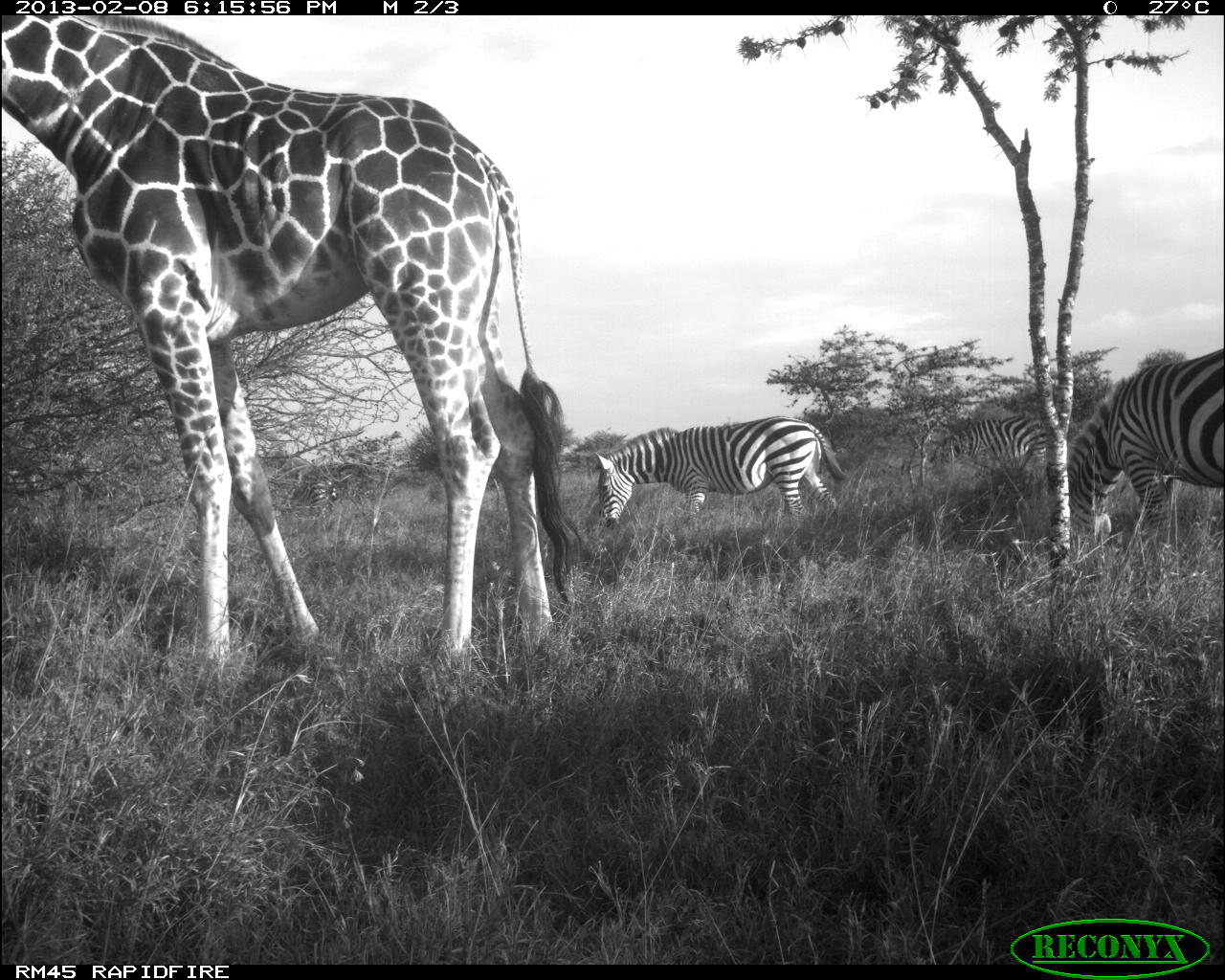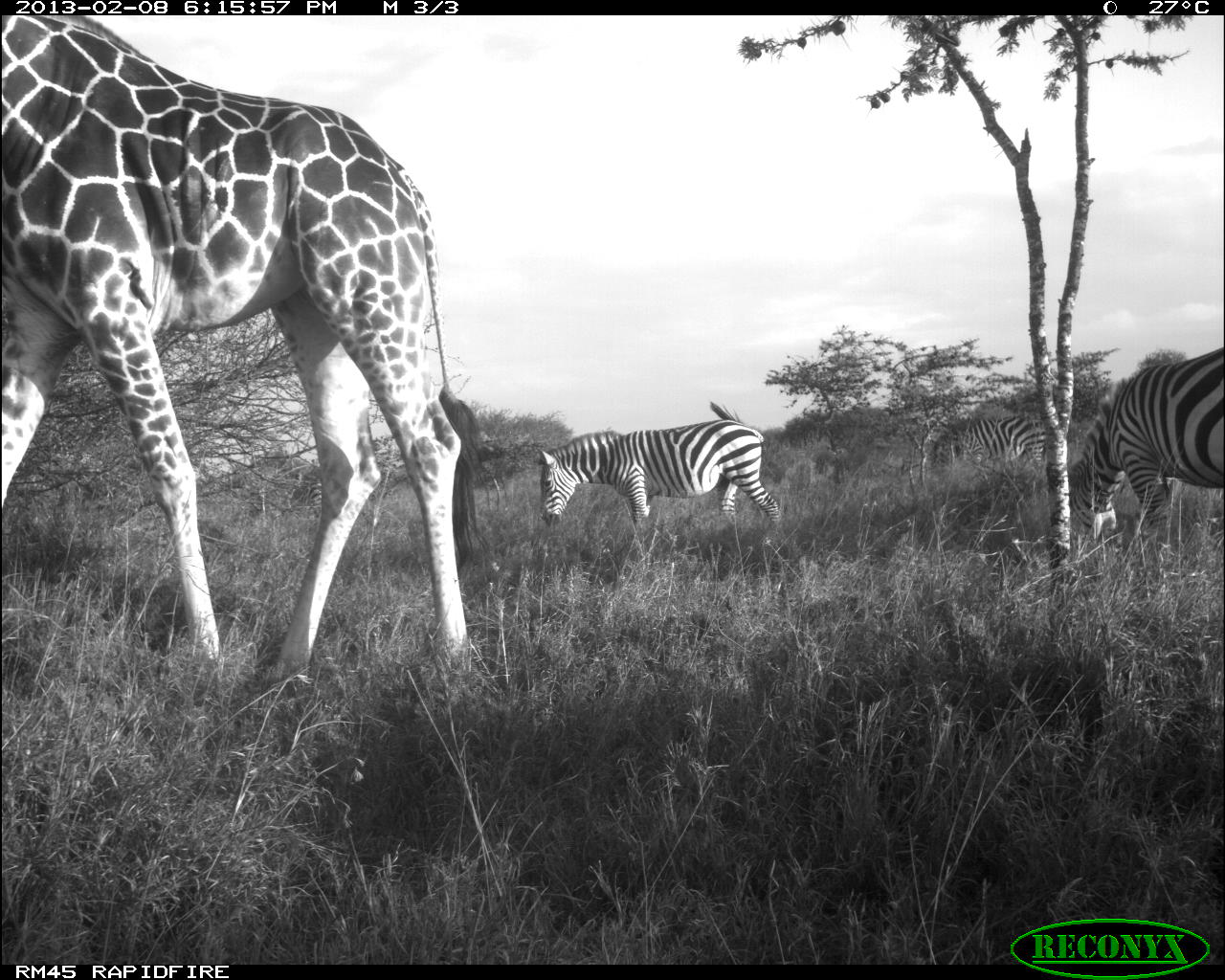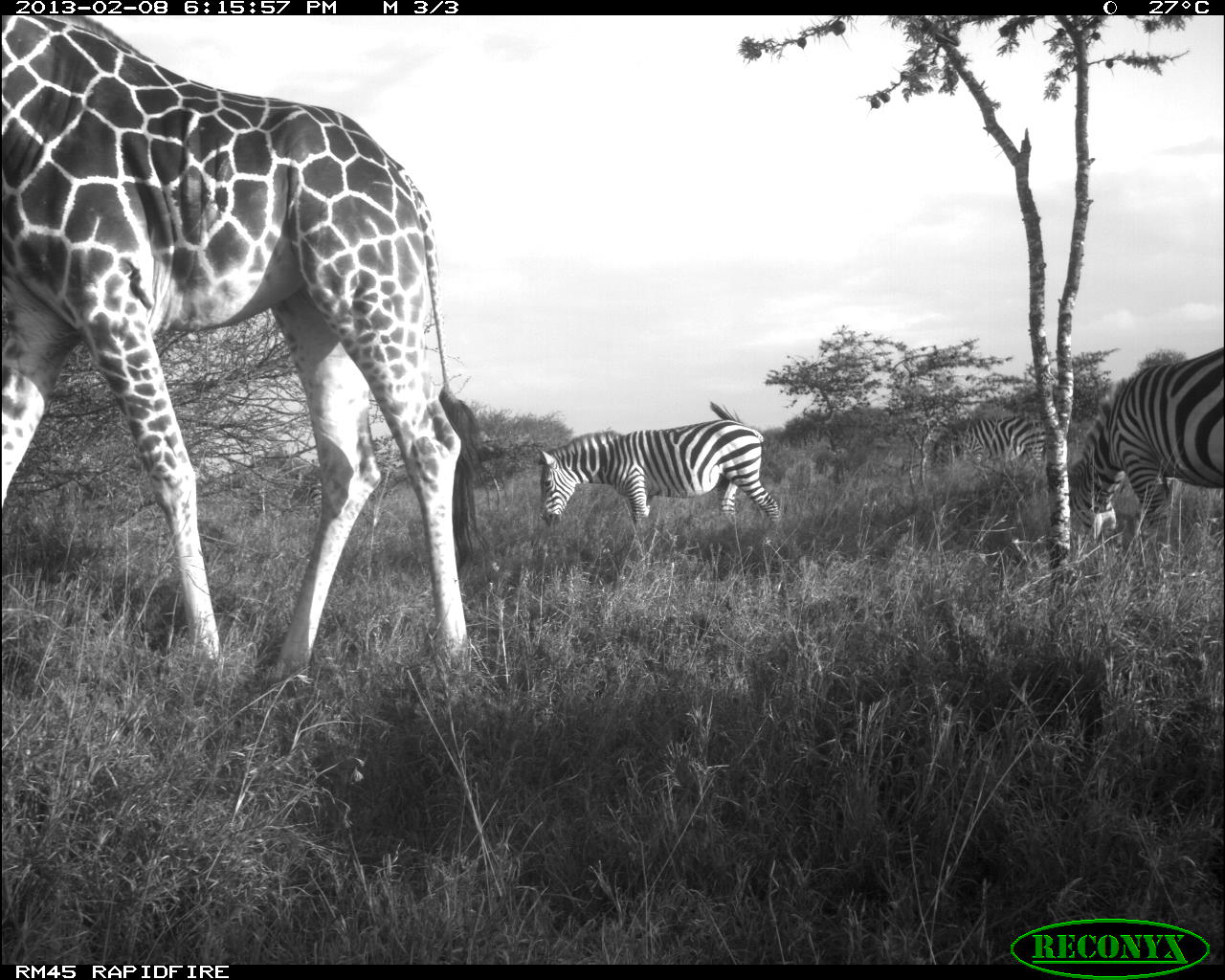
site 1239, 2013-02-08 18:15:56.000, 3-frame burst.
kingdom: Animalia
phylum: Chordata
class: Mammalia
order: Artiodactyla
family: Giraffidae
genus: Giraffa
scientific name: Giraffa camelopardalis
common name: giraffe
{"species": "Giraffa camelopardalis (giraffe)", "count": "1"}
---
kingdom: Animalia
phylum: Chordata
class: Mammalia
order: Perissodactyla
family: Equidae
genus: Equus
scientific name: Equus quagga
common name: plains zebra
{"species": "Equus quagga (plains zebra)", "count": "3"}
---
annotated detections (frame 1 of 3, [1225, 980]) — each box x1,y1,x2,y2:
giraffa camelopardalis: 2,15,581,673; 1047,345,1224,551; 594,416,848,530; 944,417,1048,477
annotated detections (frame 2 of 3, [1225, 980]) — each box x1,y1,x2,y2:
giraffa camelopardalis: 0,15,483,694; 534,403,782,534; 1072,344,1225,540; 935,416,1045,469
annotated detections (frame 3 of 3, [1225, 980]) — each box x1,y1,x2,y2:
equus quagga: 2,15,480,677; 537,401,783,549; 1068,347,1223,544; 929,415,1049,474